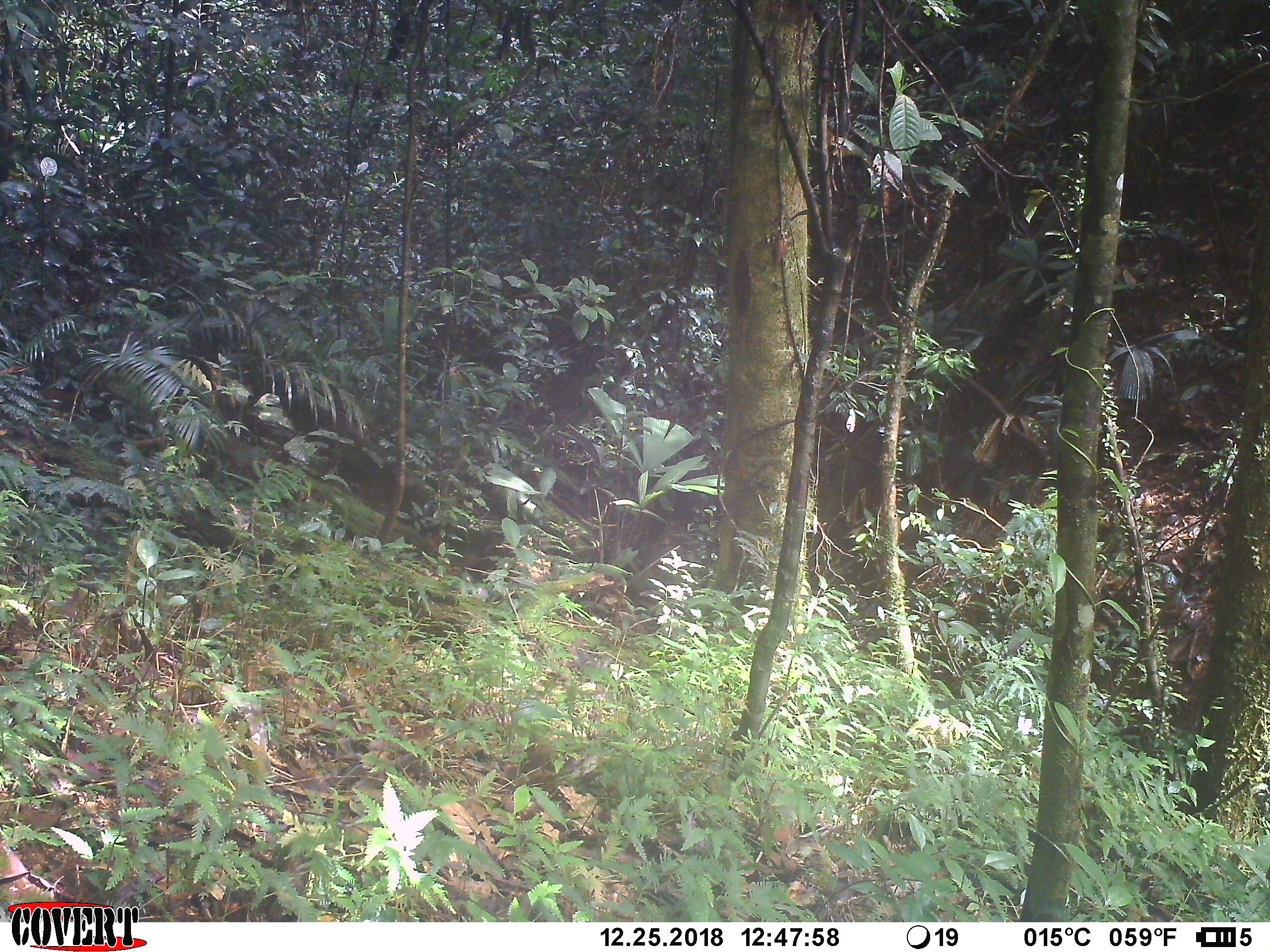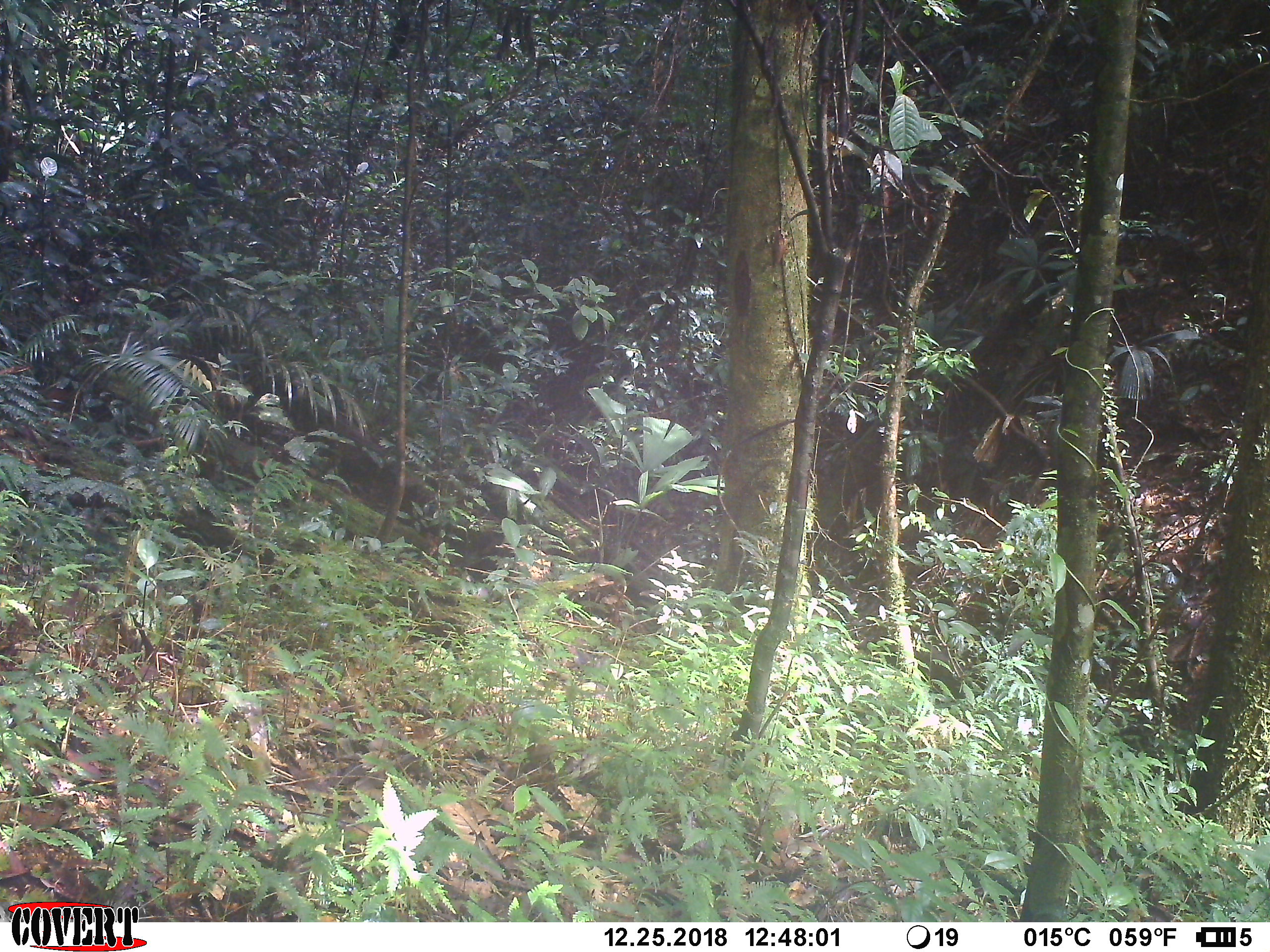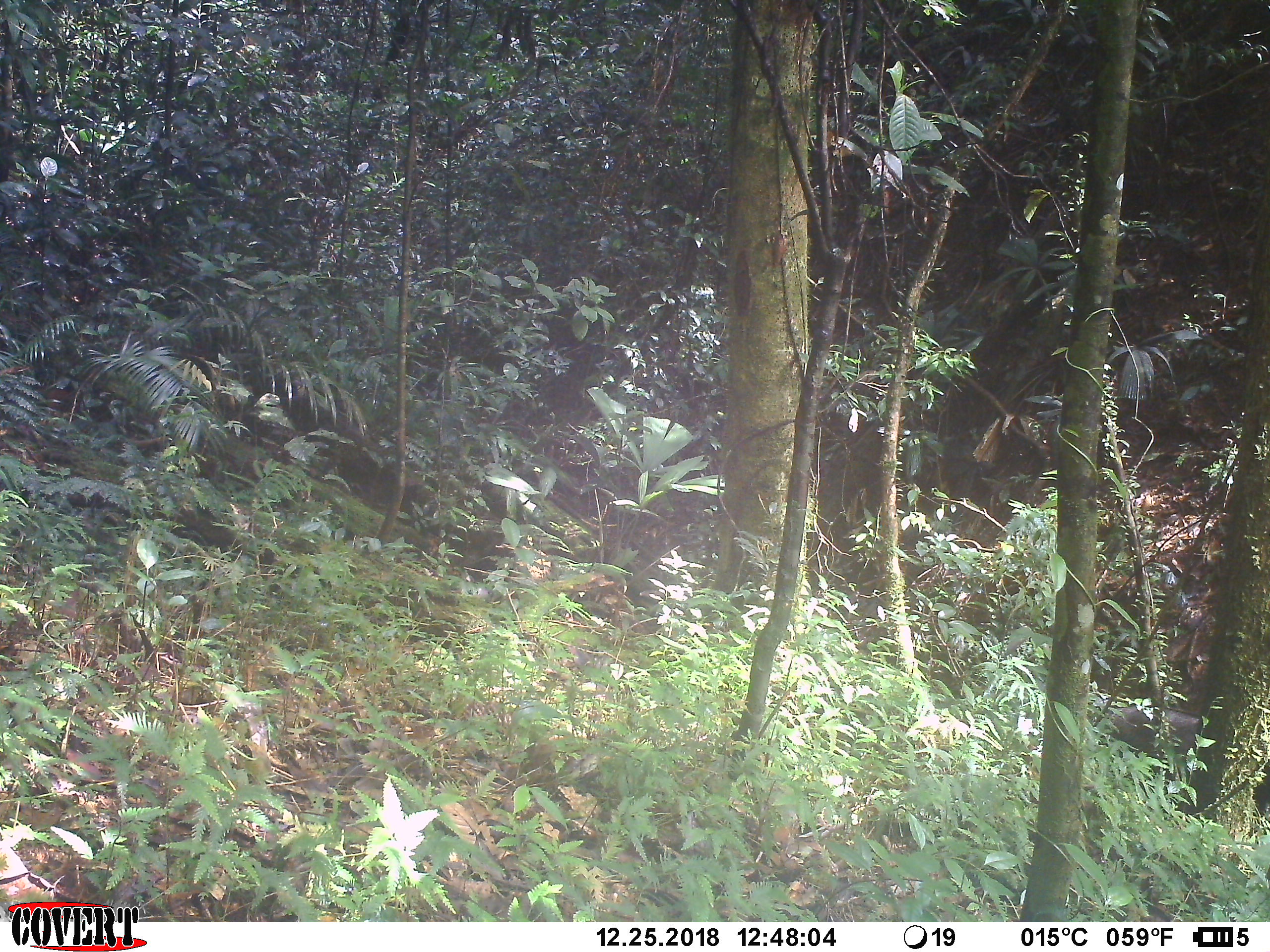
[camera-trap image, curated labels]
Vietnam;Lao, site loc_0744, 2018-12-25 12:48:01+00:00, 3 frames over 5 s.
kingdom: Animalia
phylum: Chordata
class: Mammalia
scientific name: Mammalia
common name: mammal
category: unidentified mammal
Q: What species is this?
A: Unidentified mammal (mammal) (Mammalia).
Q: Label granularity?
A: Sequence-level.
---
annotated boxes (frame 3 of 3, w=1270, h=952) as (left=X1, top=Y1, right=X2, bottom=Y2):
unidentified mammal: (left=1101, top=702, right=1207, bottom=763)